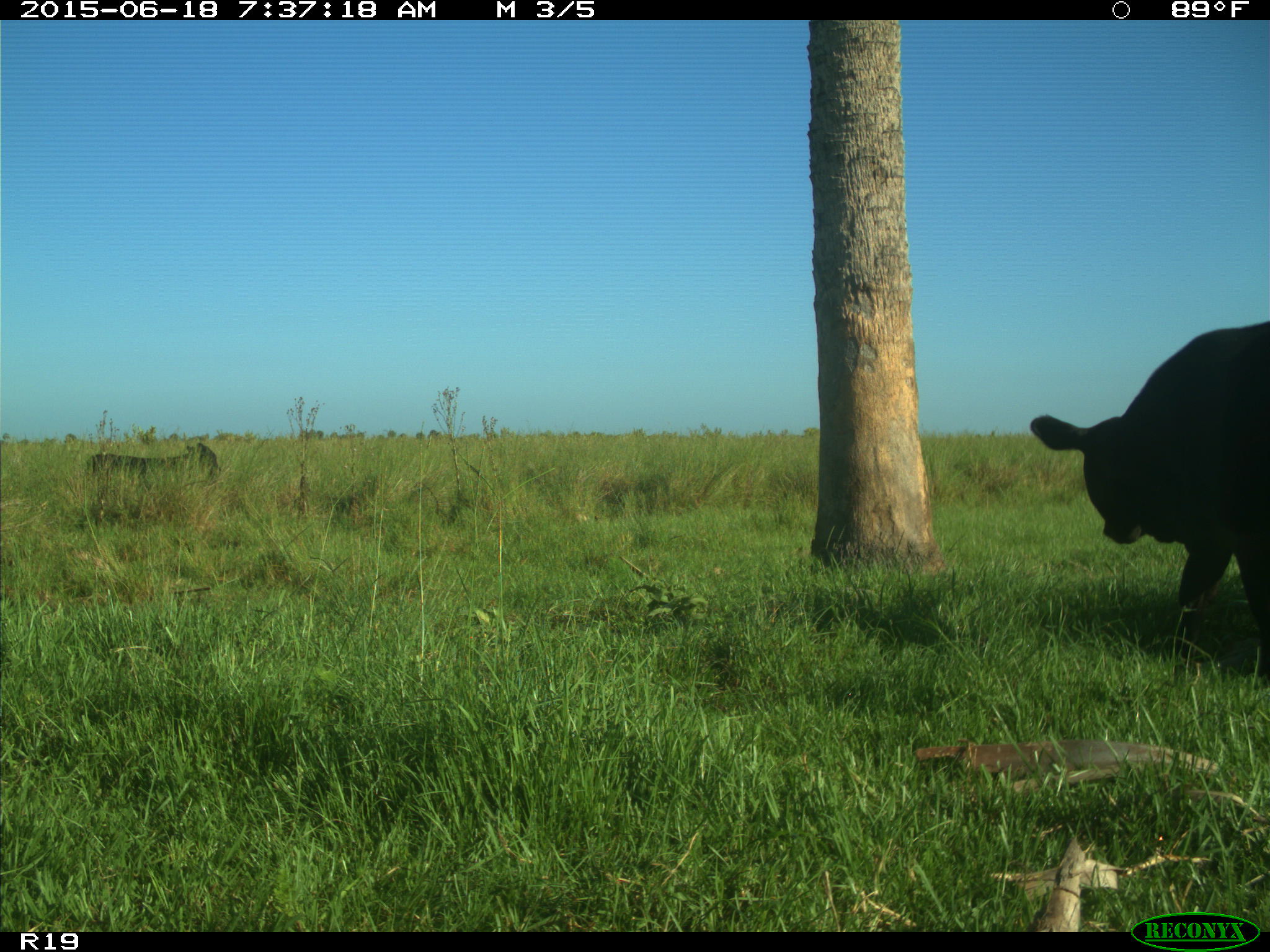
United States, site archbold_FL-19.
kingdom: Animalia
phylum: Chordata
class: Mammalia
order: Artiodactyla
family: Bovidae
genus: Bos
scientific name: Bos taurus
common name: domestic cow